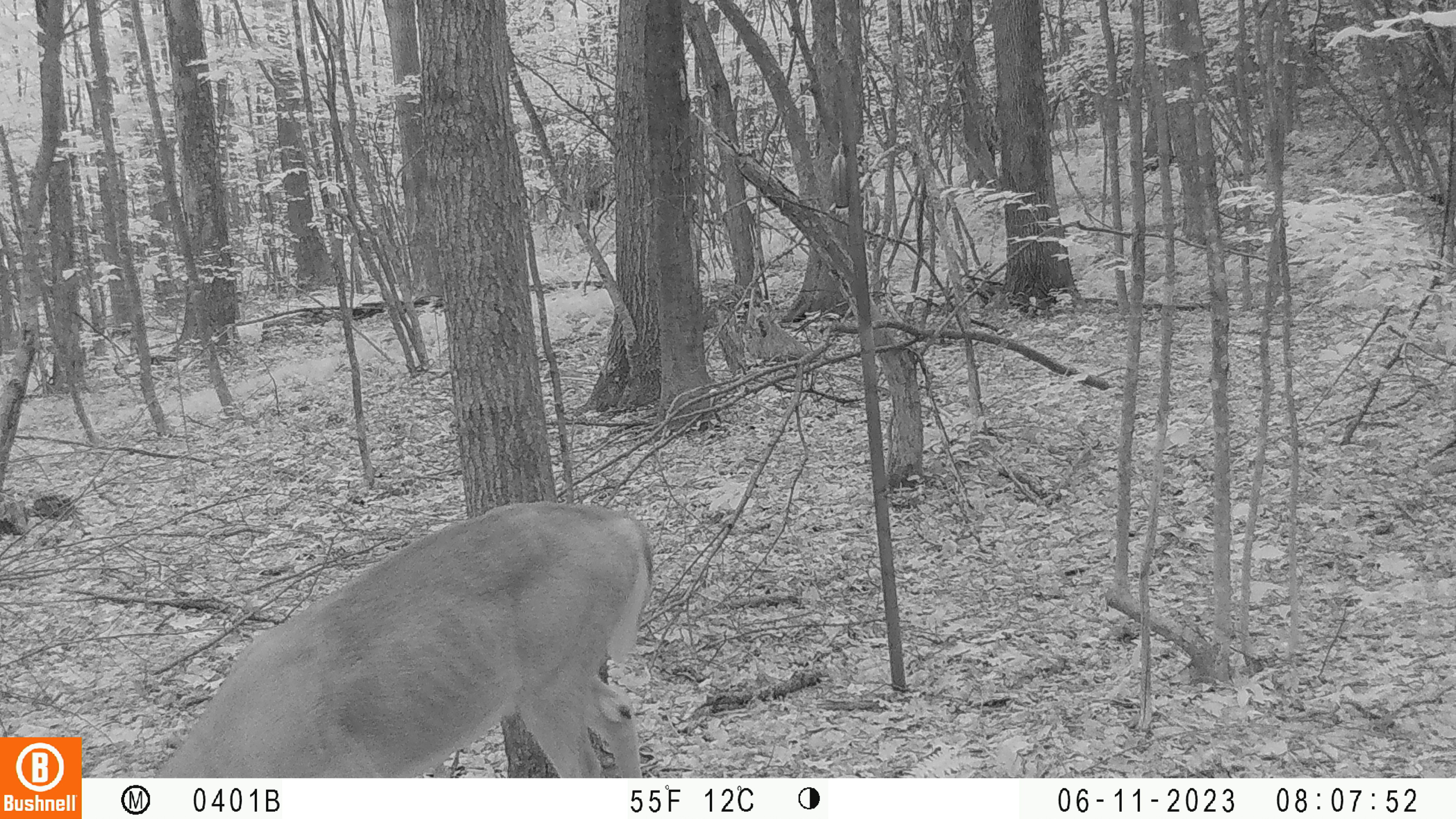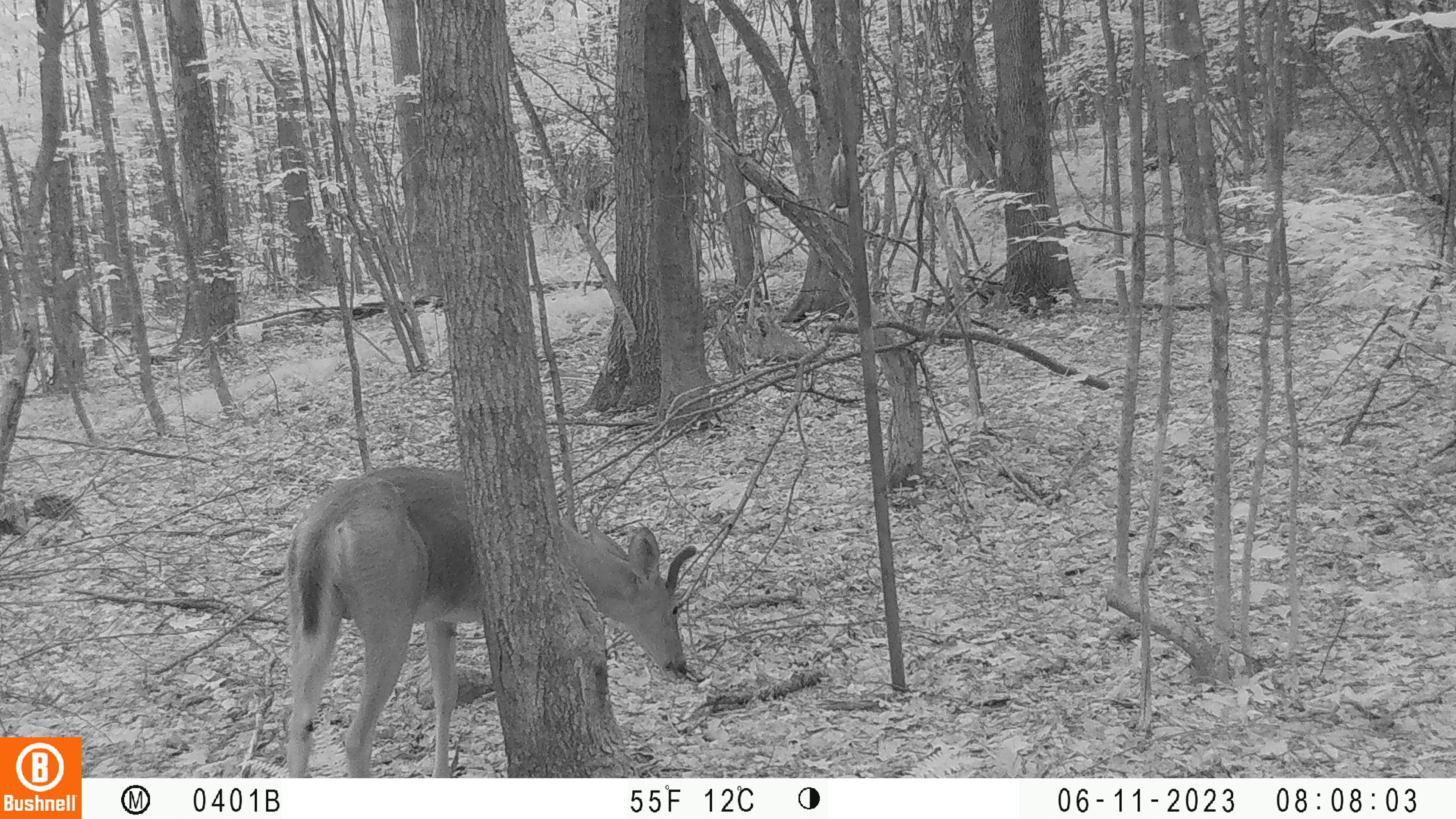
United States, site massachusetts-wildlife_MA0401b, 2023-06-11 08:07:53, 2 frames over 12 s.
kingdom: Animalia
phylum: Chordata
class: Mammalia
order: Artiodactyla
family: Cervidae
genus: Odocoileus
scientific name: Odocoileus virginianus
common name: white-tailed deer